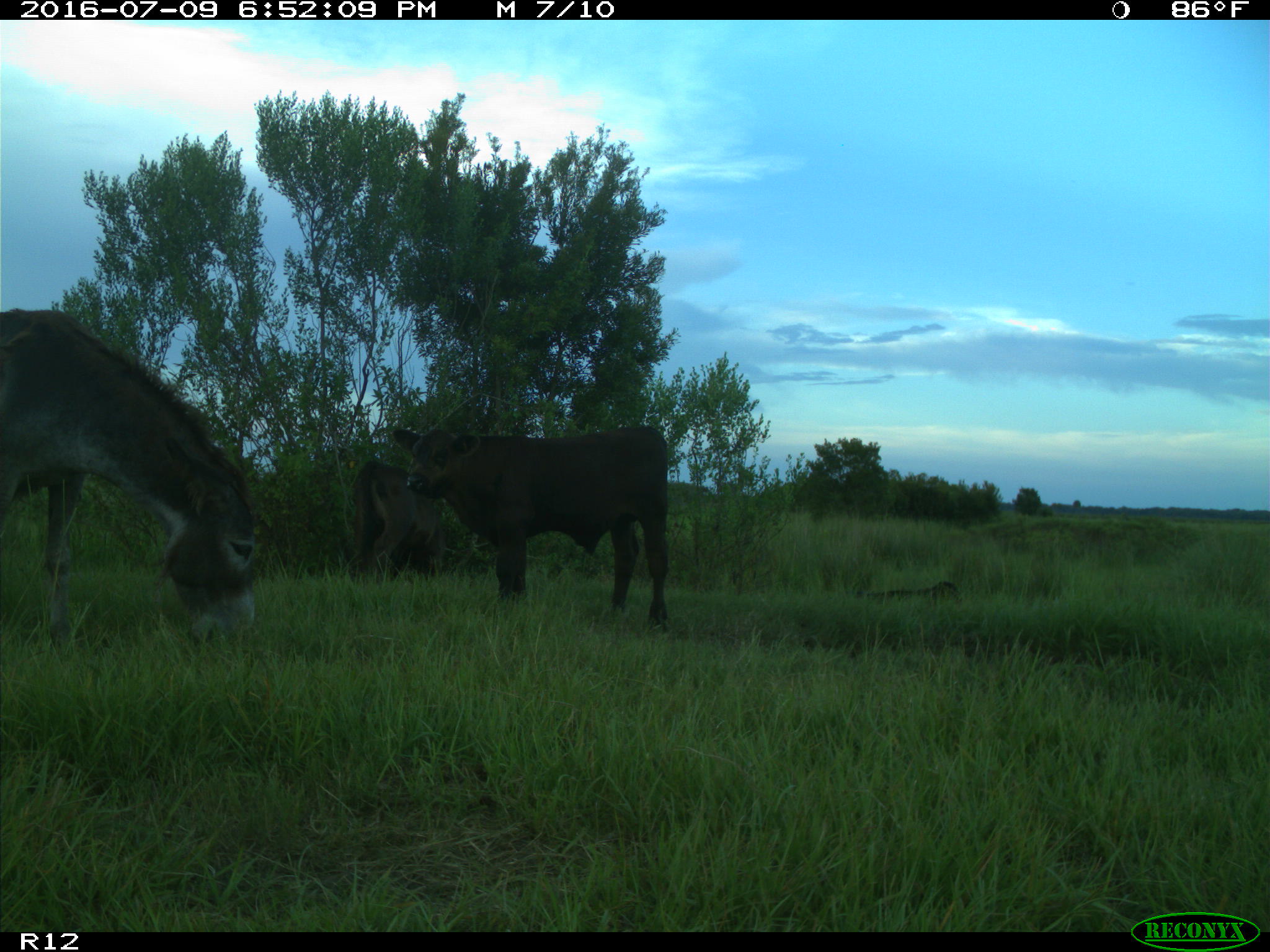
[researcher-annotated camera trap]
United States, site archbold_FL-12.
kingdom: Animalia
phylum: Chordata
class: Mammalia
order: Artiodactyla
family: Bovidae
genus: Bos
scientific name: Bos taurus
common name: domestic cow